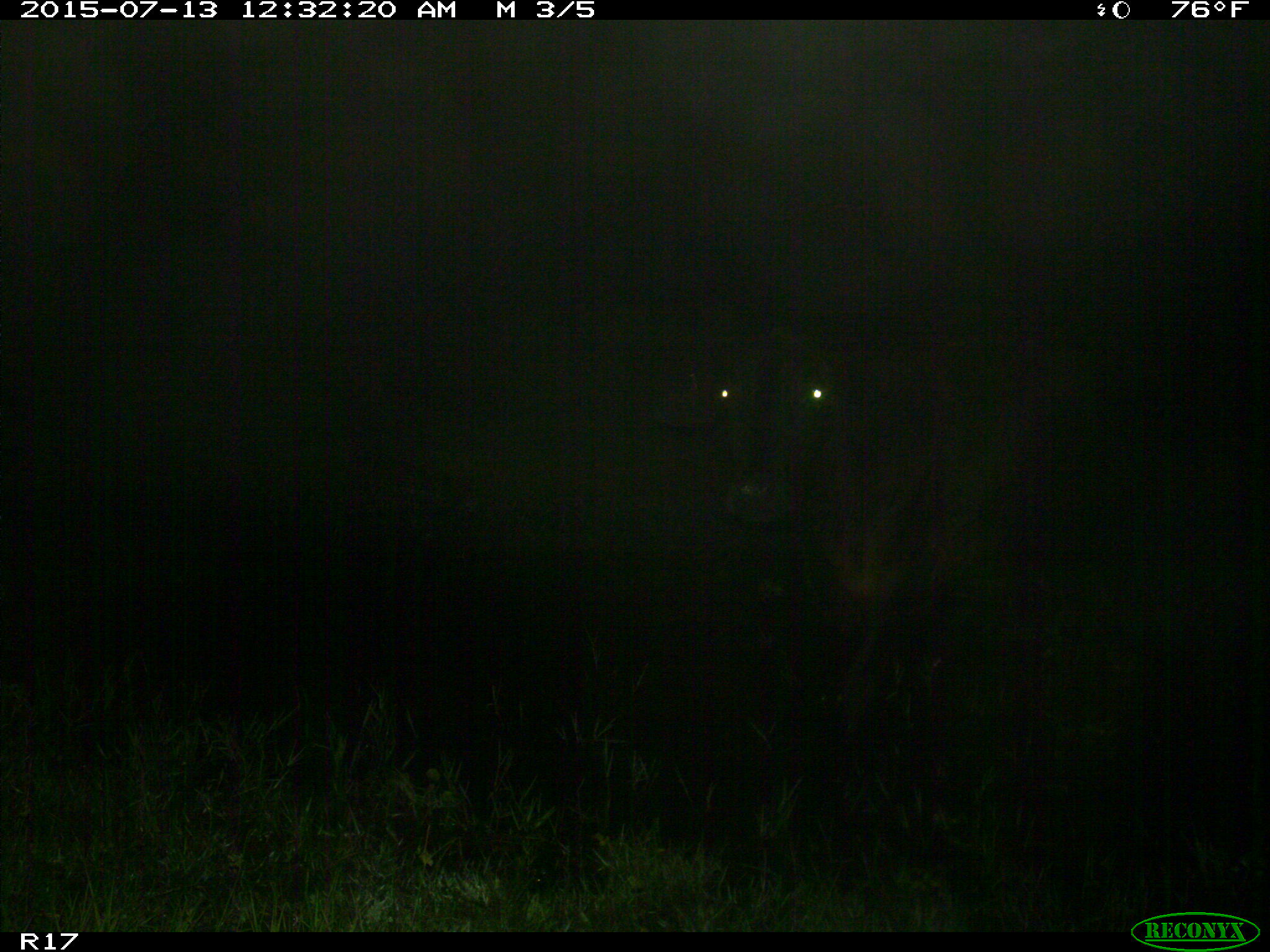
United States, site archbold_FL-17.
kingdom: Animalia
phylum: Chordata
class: Mammalia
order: Artiodactyla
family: Bovidae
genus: Bos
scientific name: Bos taurus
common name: domestic cow